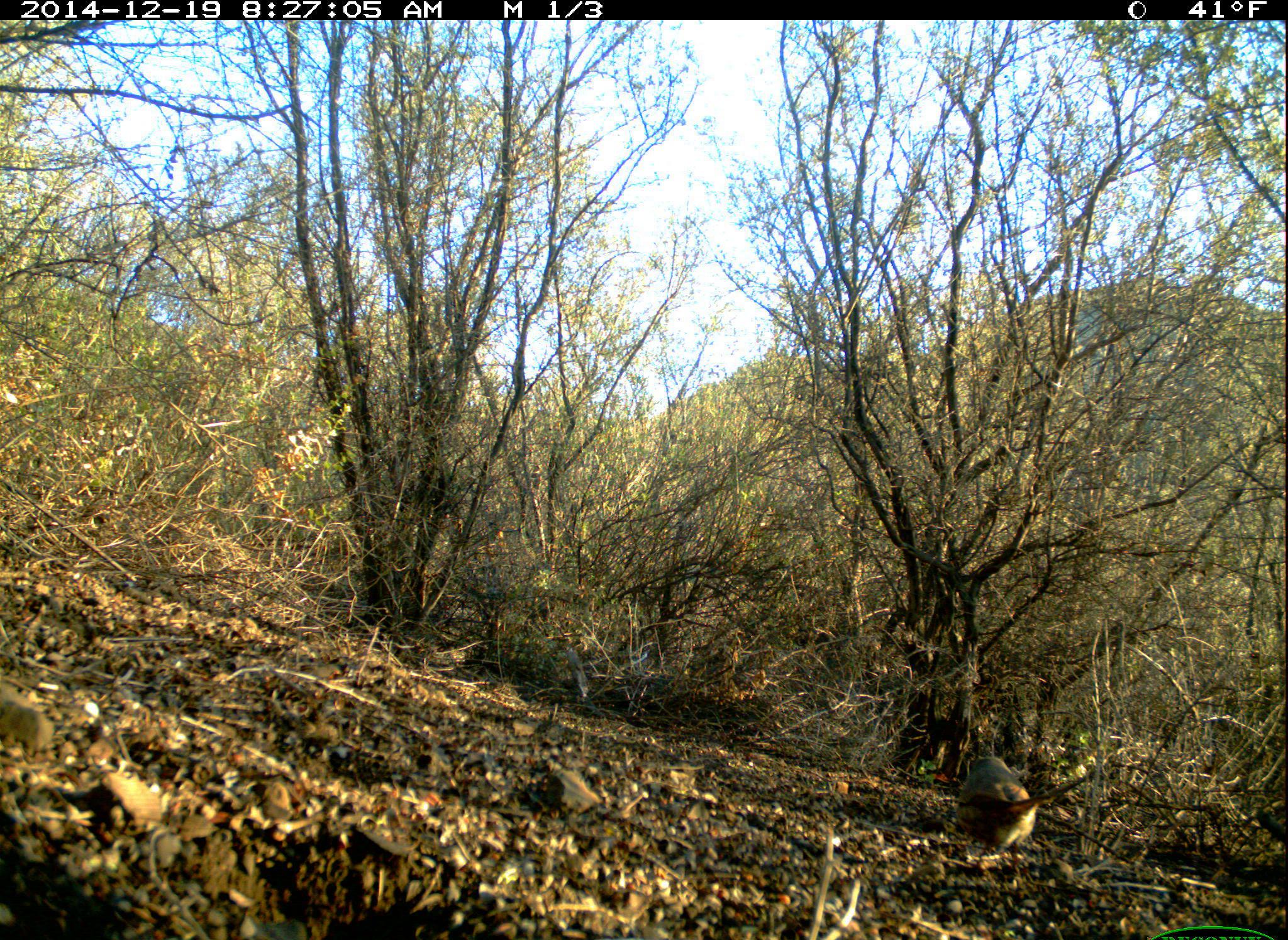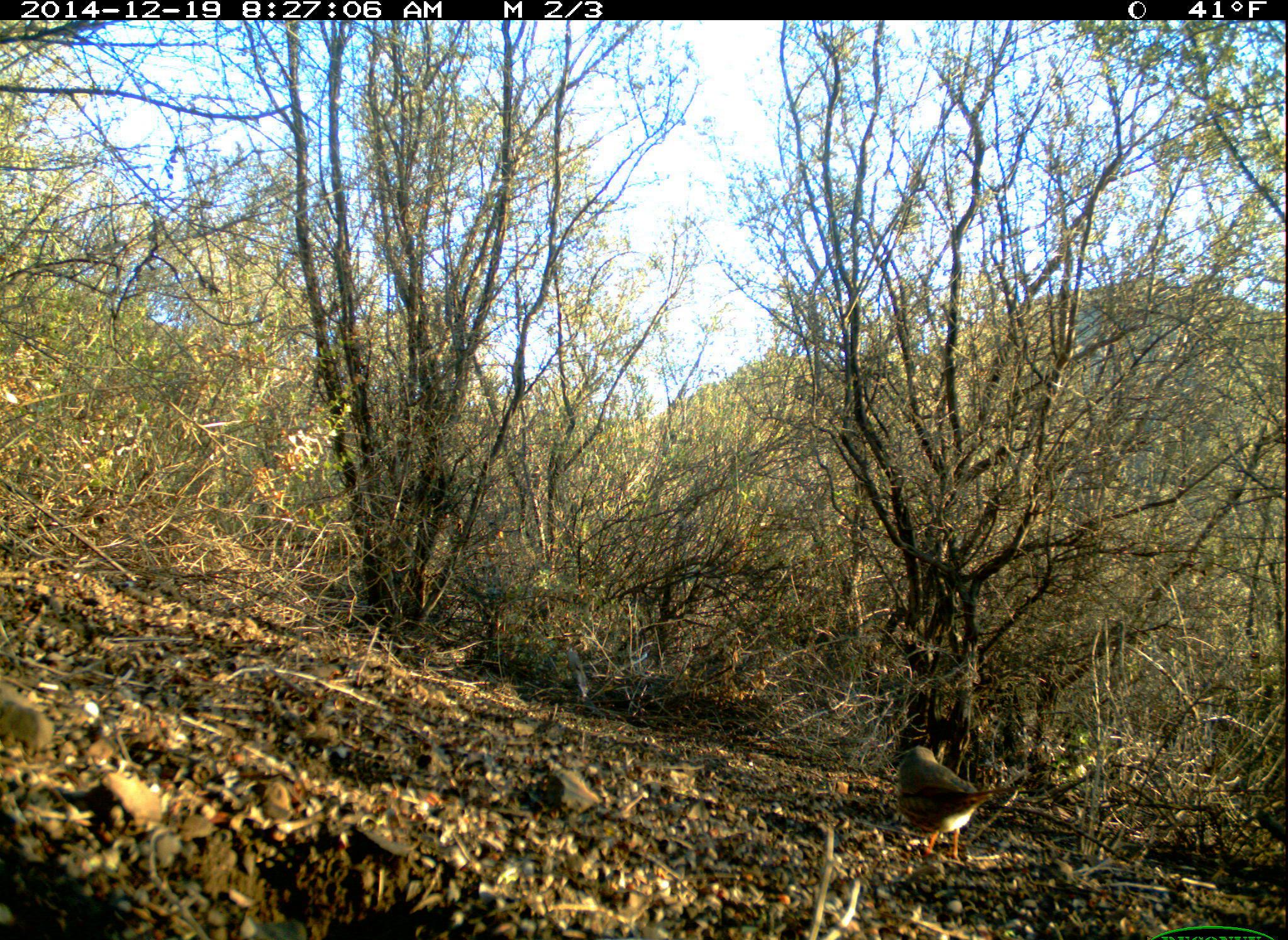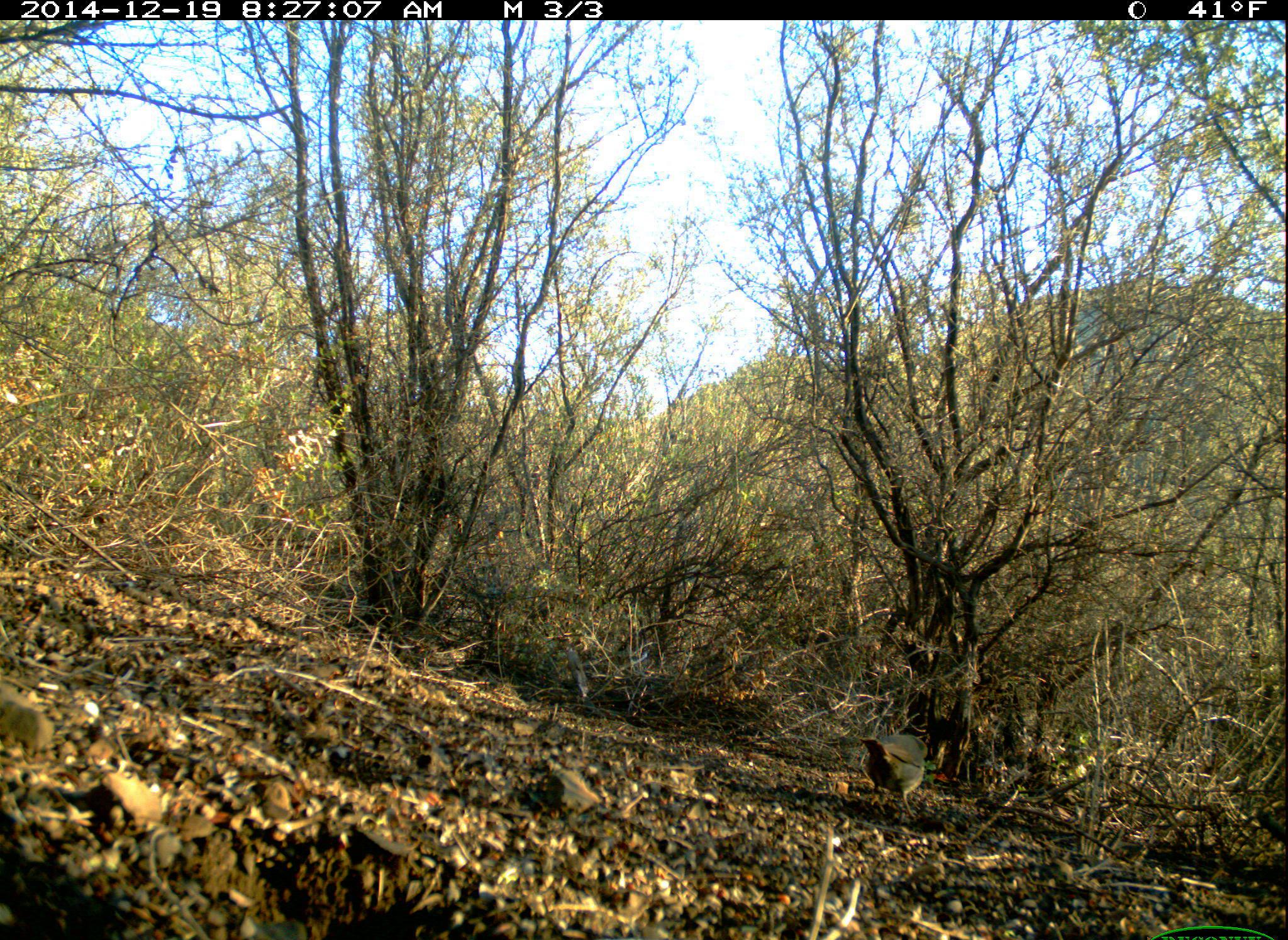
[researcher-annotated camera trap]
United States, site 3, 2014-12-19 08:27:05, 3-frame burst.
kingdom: Animalia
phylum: Chordata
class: Aves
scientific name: Aves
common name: bird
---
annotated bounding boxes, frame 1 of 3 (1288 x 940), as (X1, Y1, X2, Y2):
bird: (955, 755, 1097, 875)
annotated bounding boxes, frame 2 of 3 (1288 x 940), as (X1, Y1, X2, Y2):
bird: (896, 745, 1024, 864)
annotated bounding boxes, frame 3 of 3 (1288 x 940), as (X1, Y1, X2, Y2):
bird: (858, 734, 930, 819)